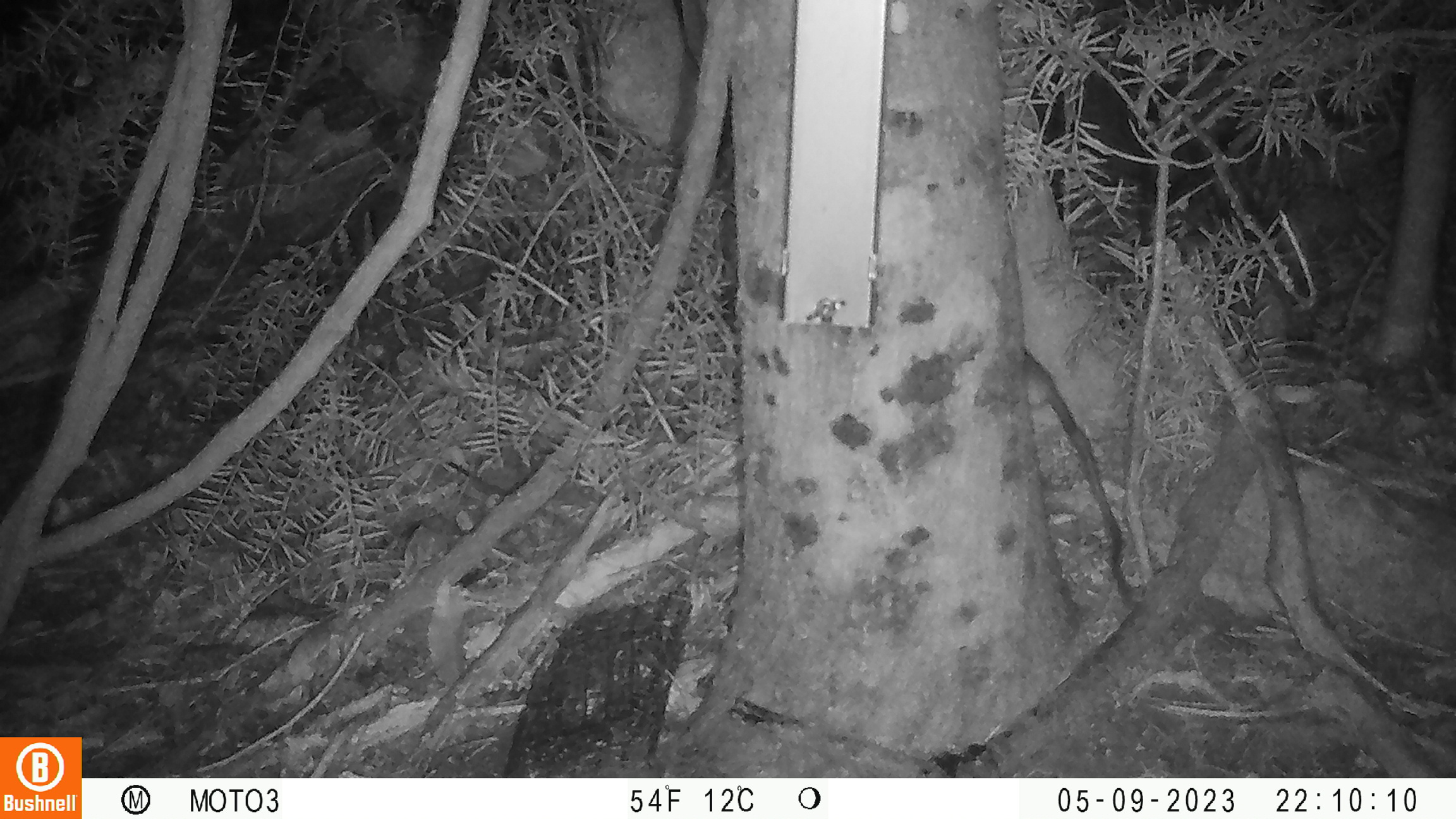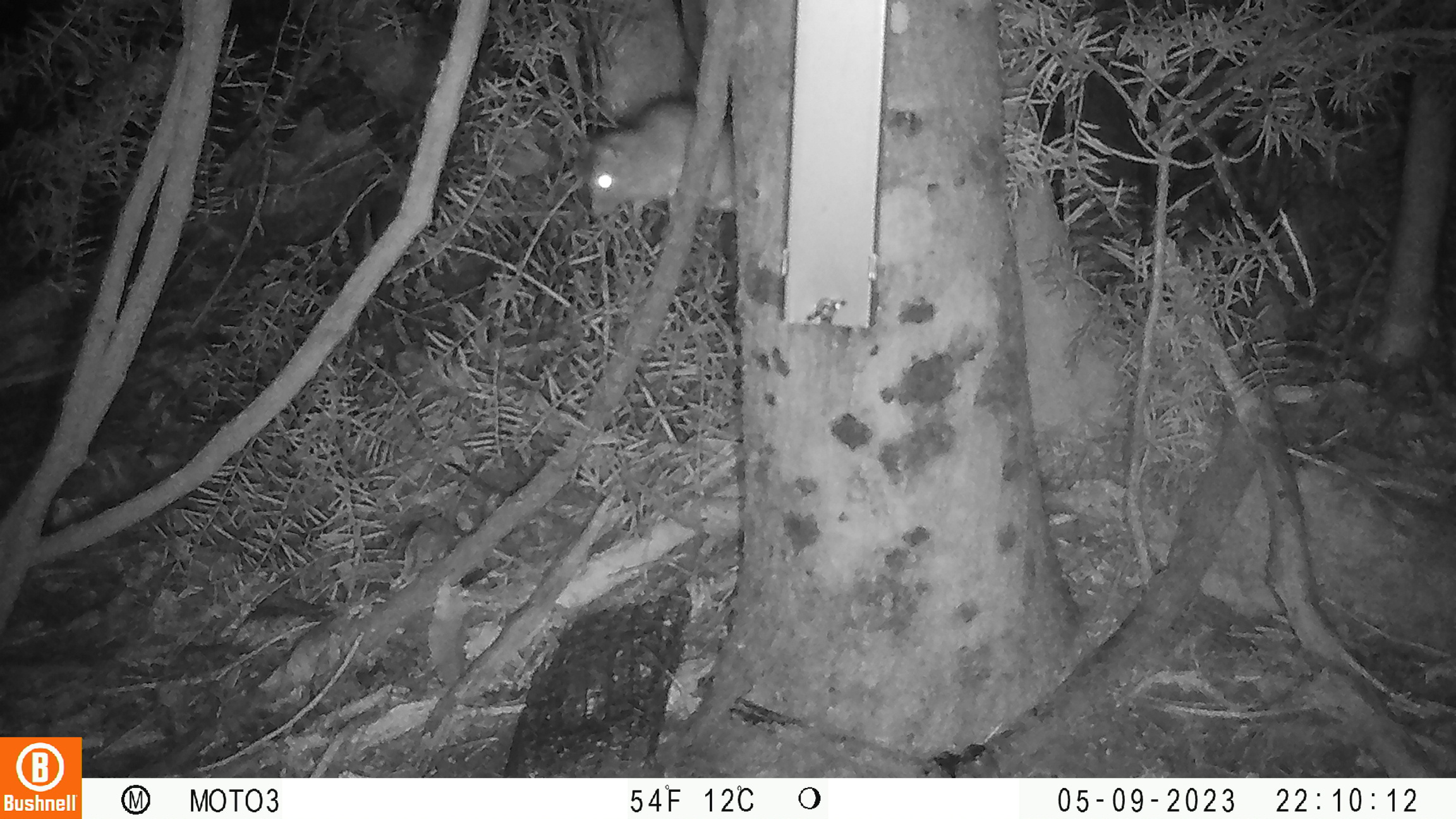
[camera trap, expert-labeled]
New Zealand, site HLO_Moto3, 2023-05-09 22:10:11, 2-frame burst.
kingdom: Animalia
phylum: Chordata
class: Mammalia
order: Rodentia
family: Muridae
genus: Rattus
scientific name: Rattus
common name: rat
Rat (Rattus).